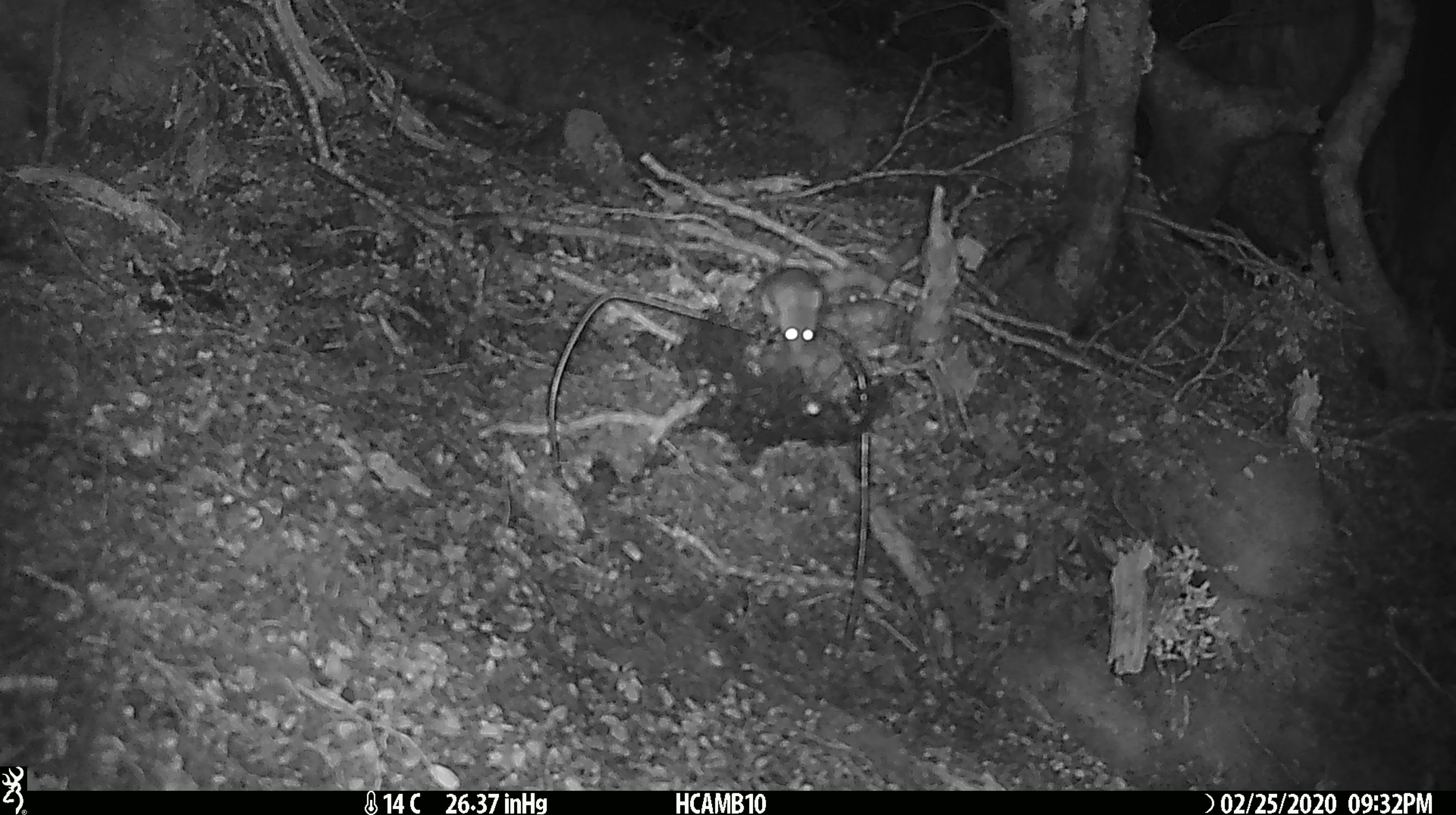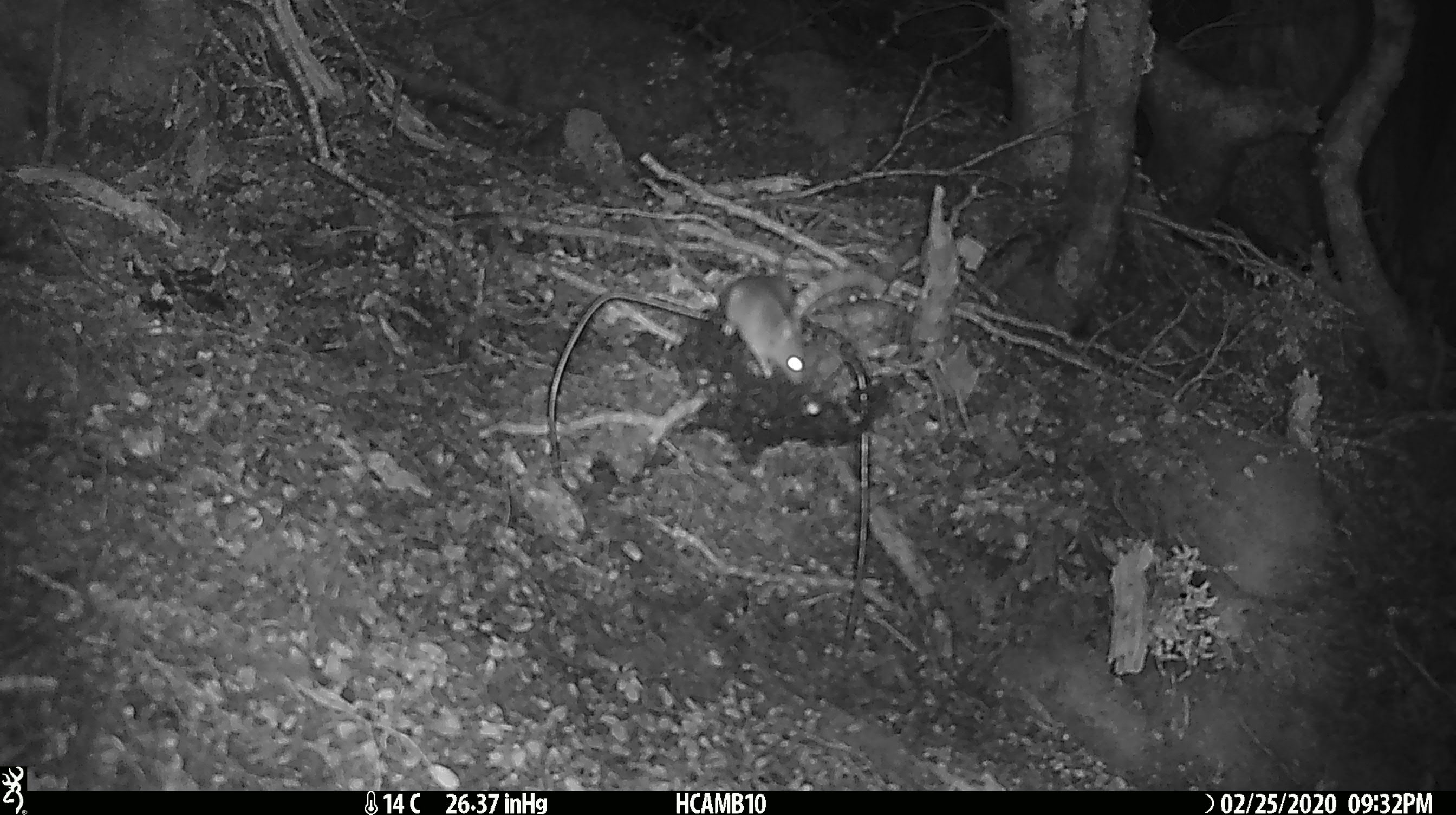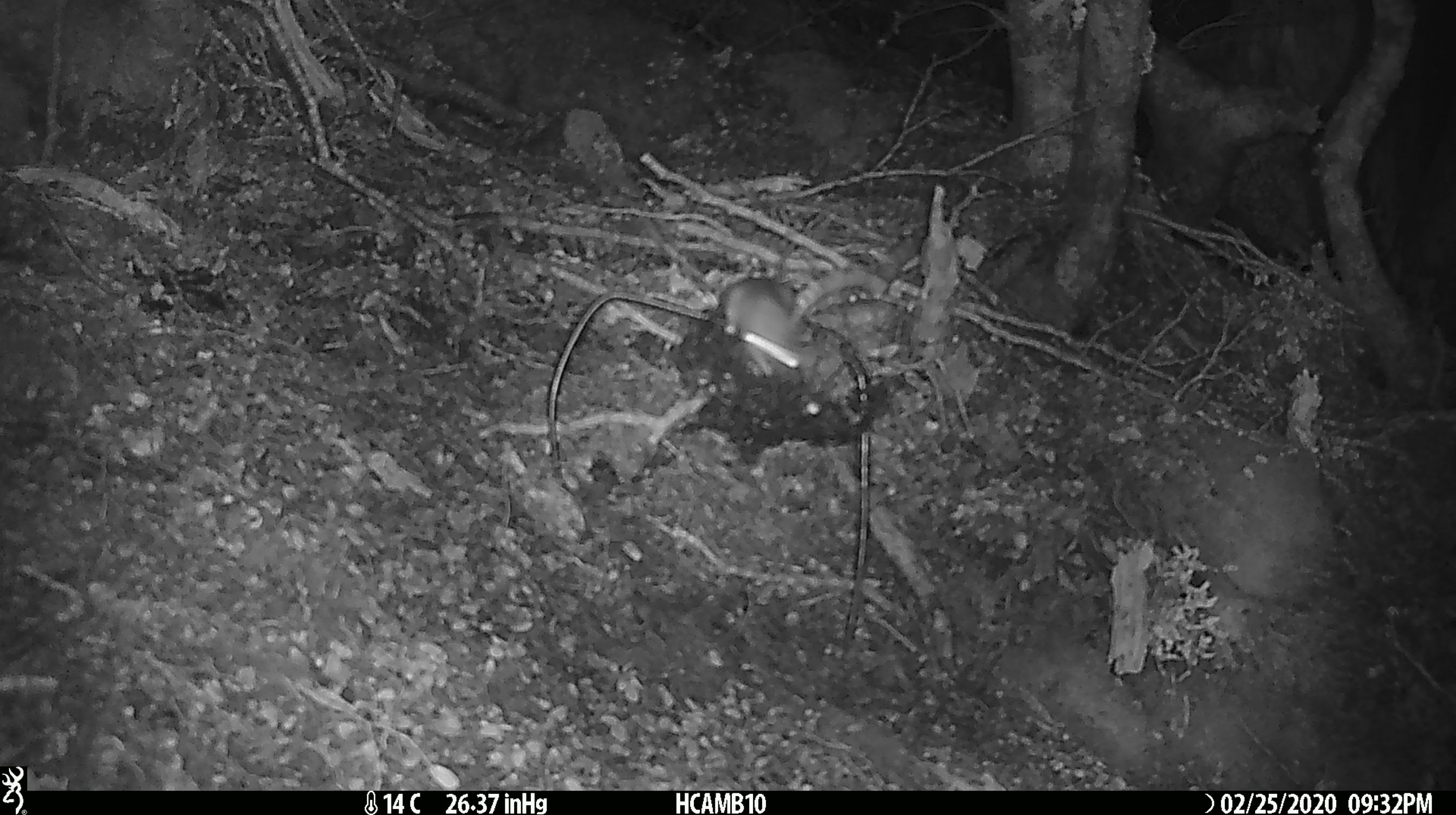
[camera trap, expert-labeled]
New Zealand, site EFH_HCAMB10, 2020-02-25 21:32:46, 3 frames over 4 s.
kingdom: Animalia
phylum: Chordata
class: Mammalia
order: Rodentia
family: Muridae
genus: Mus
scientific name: Mus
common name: mouse